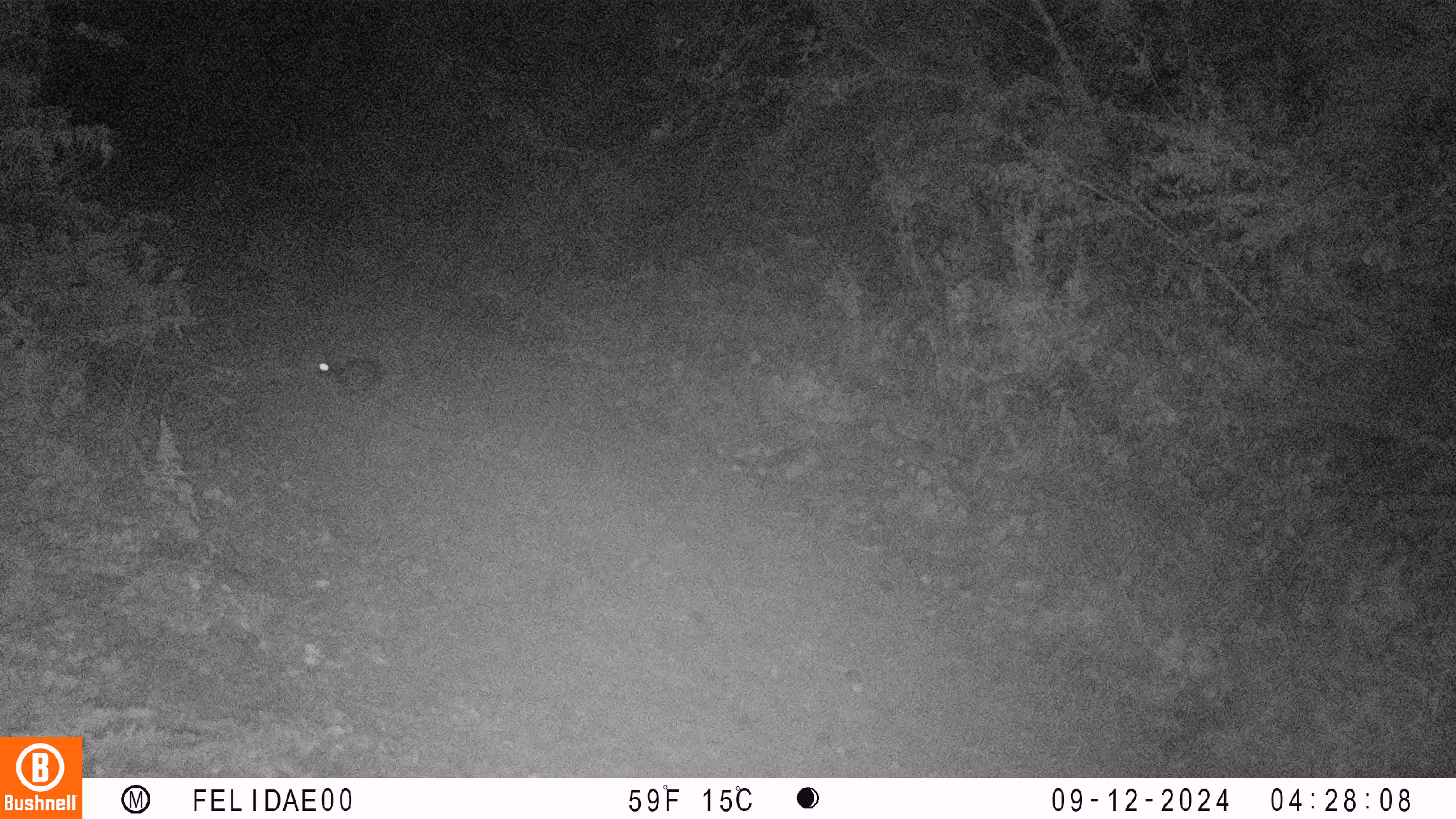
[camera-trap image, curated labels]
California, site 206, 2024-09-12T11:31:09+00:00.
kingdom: Animalia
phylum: Chordata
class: Mammalia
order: Lagomorpha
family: Leporidae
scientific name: Leporidae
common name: rabbit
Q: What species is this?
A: Rabbit (Leporidae).